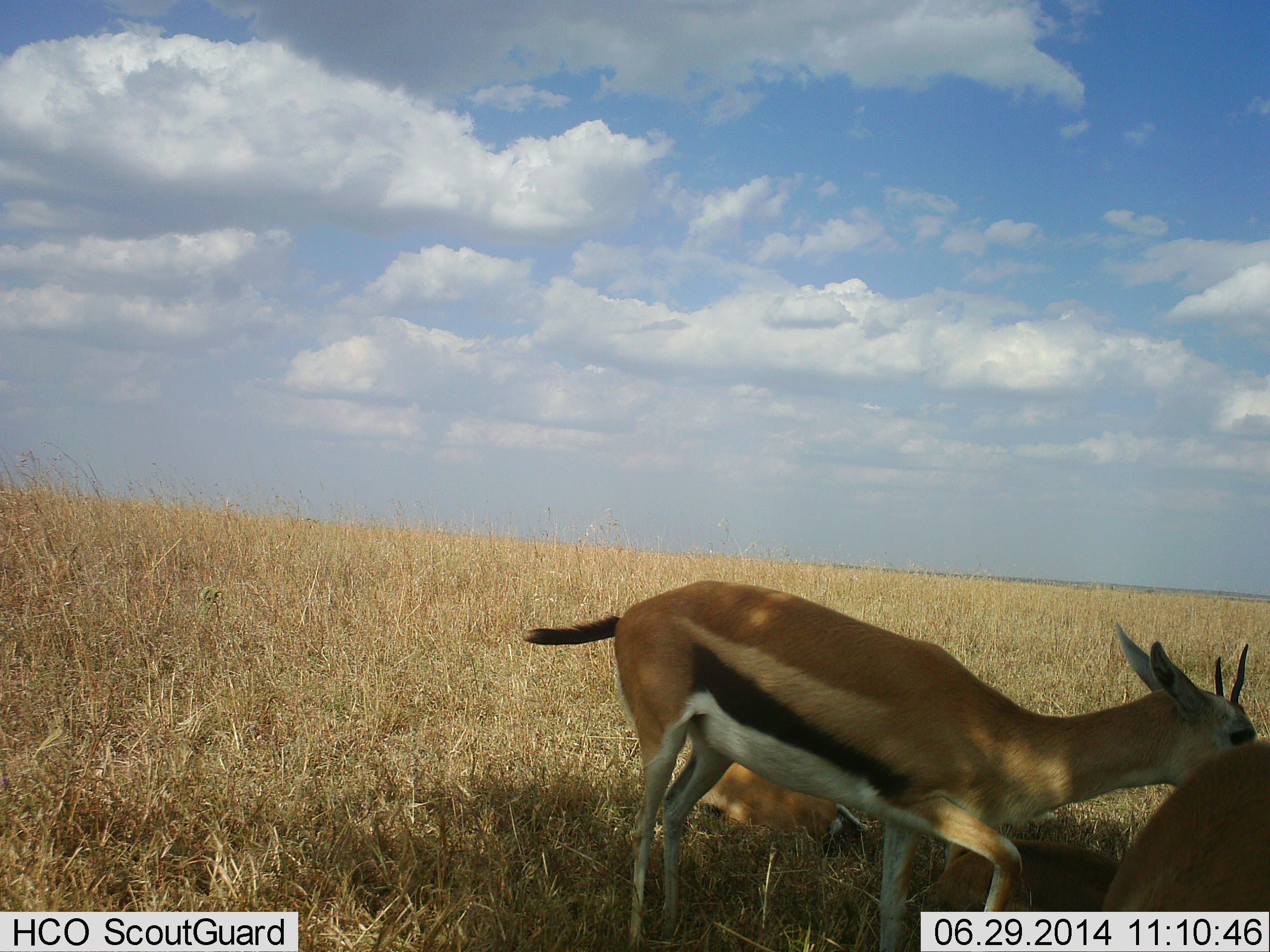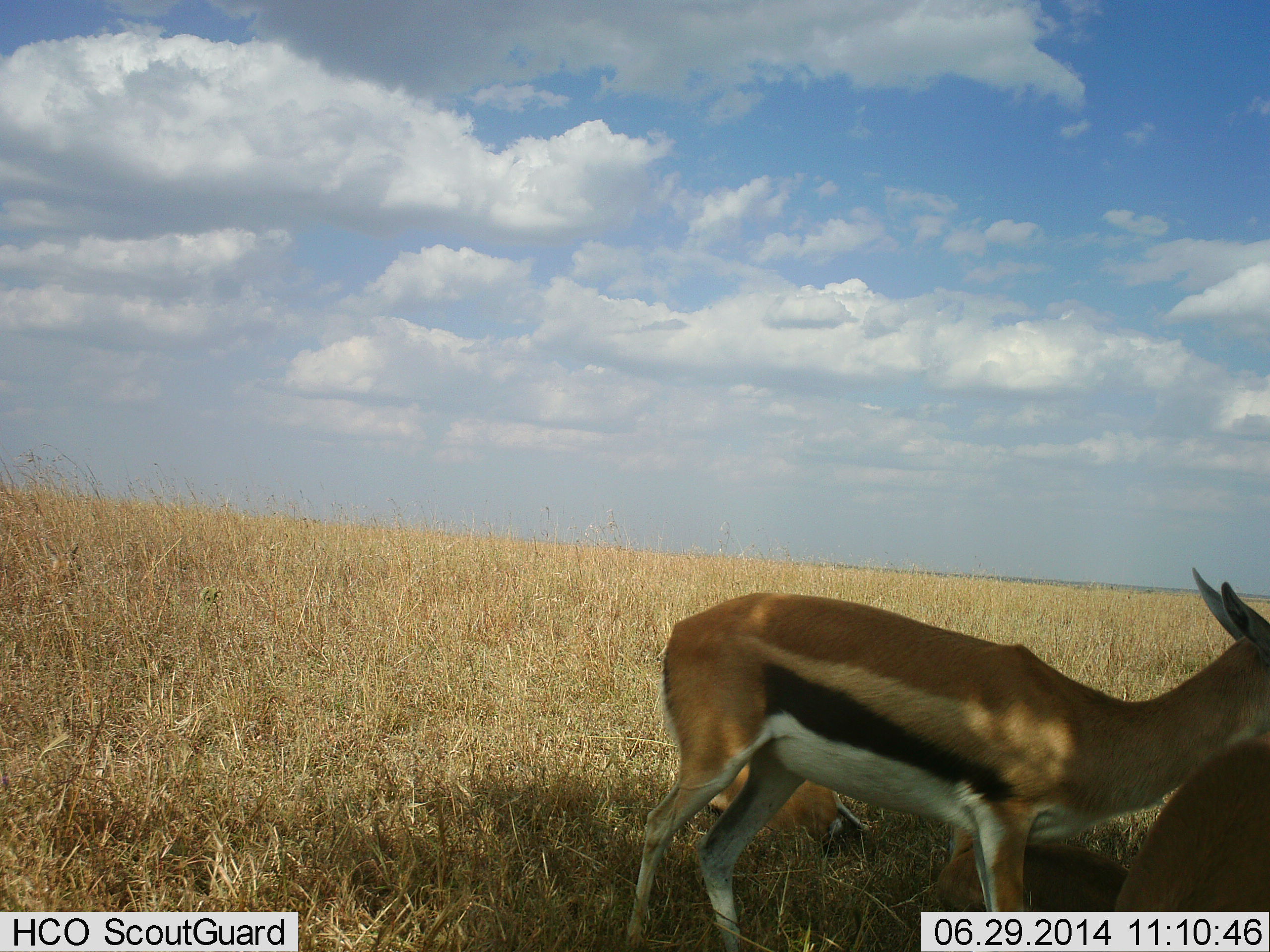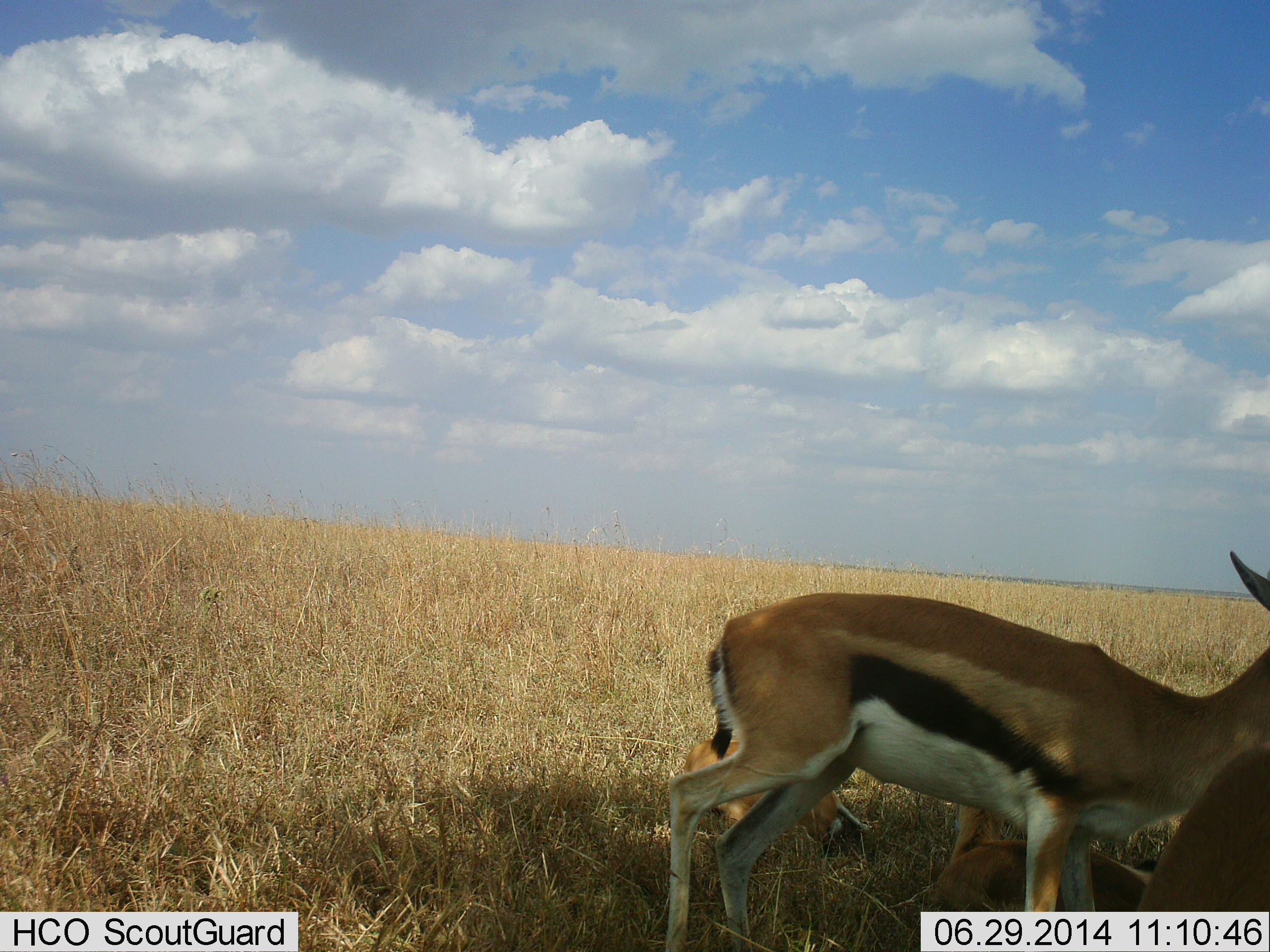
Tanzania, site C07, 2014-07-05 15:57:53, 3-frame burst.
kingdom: Animalia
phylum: Chordata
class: Mammalia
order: Artiodactyla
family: Bovidae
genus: Eudorcas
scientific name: Eudorcas thomsonii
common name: thomson's gazelle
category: gazellethomsons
Gazellethomsons (thomson's gazelle) (Eudorcas thomsonii), count 3. Behavior (volunteer vote fractions): standing 50%, resting 90%, moving 60%, interacting 10%. Young present (vote fraction): 10%. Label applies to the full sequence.